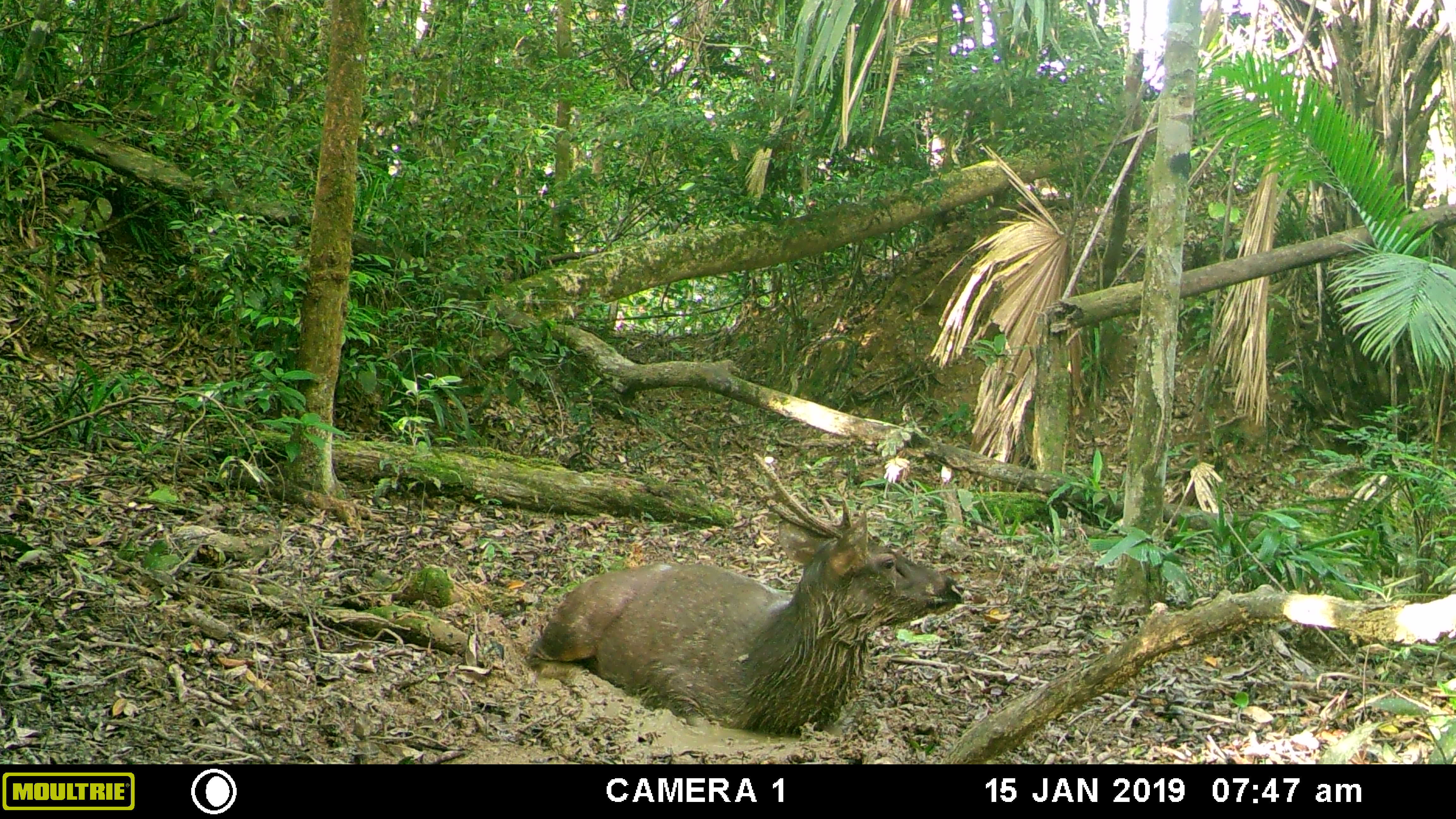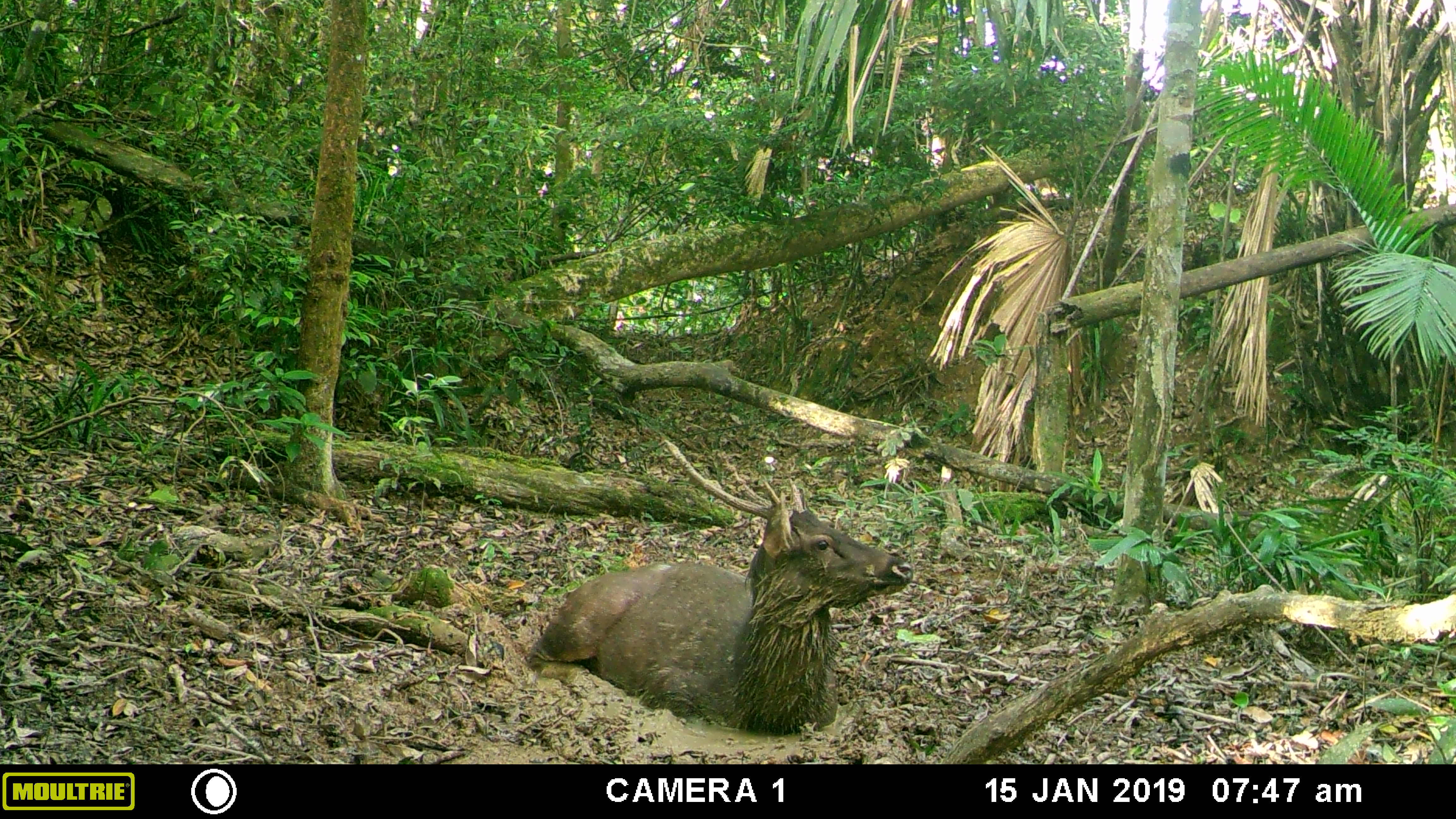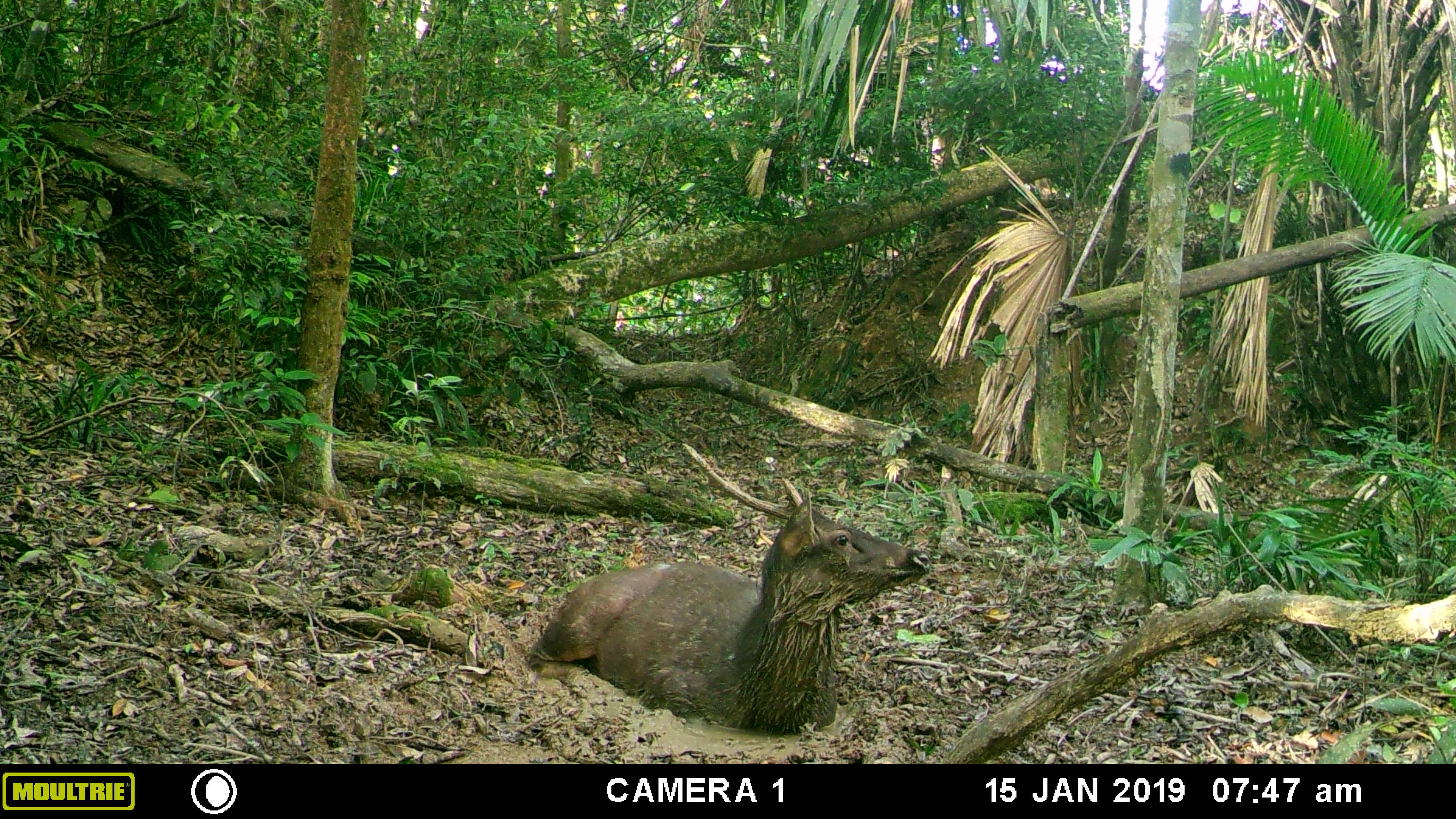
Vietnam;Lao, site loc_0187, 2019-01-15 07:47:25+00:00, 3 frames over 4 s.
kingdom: Animalia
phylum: Chordata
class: Mammalia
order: Artiodactyla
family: Cervidae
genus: Rusa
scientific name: Rusa unicolor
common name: sambar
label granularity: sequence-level